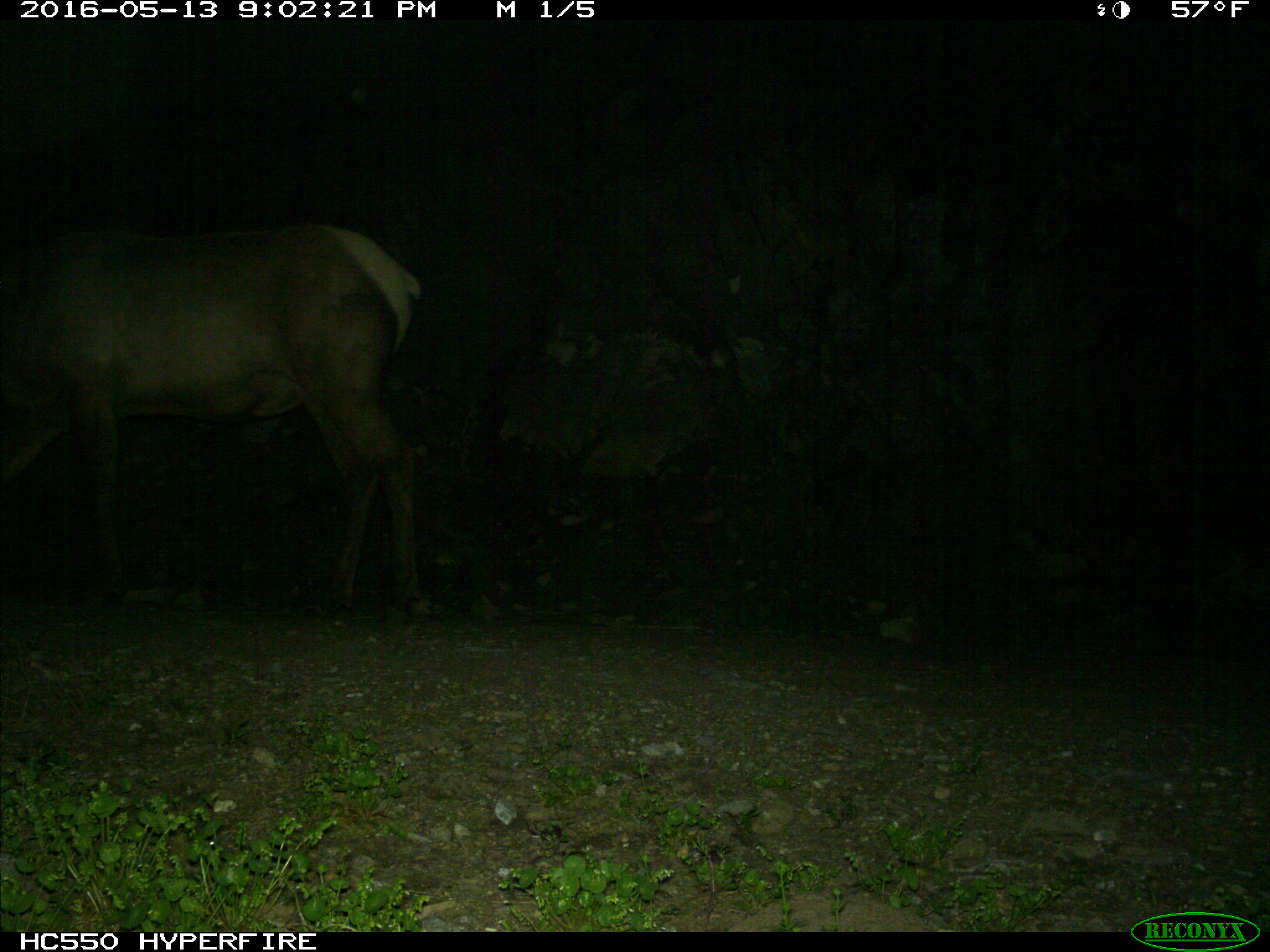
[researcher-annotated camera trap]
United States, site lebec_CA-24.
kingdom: Animalia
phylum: Chordata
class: Mammalia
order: Artiodactyla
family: Cervidae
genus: Cervus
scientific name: Cervus canadensis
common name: elk